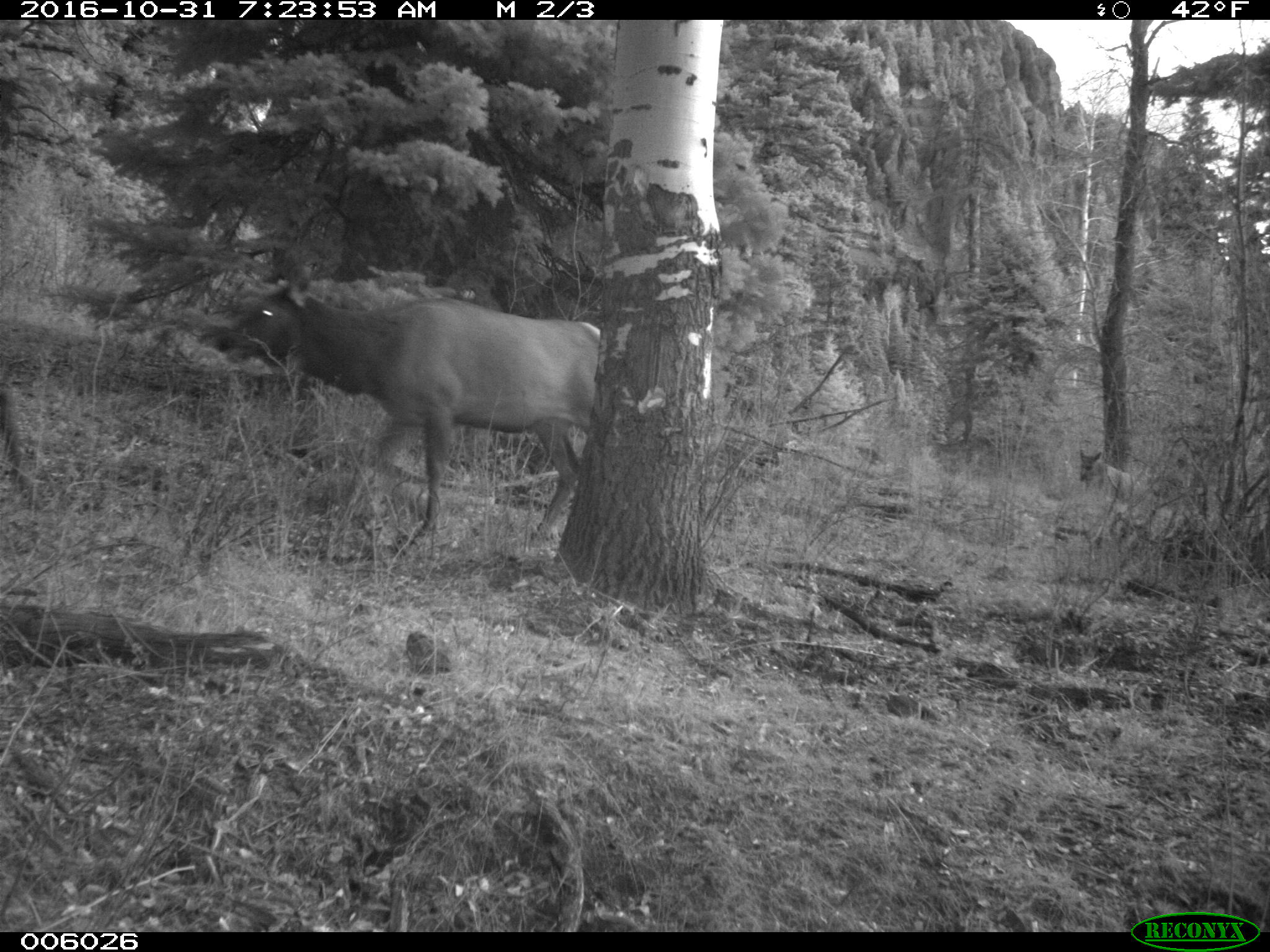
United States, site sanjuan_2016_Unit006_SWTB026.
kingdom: Animalia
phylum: Chordata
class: Mammalia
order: Artiodactyla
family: Cervidae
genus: Cervus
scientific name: Cervus elaphus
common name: red deer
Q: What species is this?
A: Cervus elaphus (red deer).